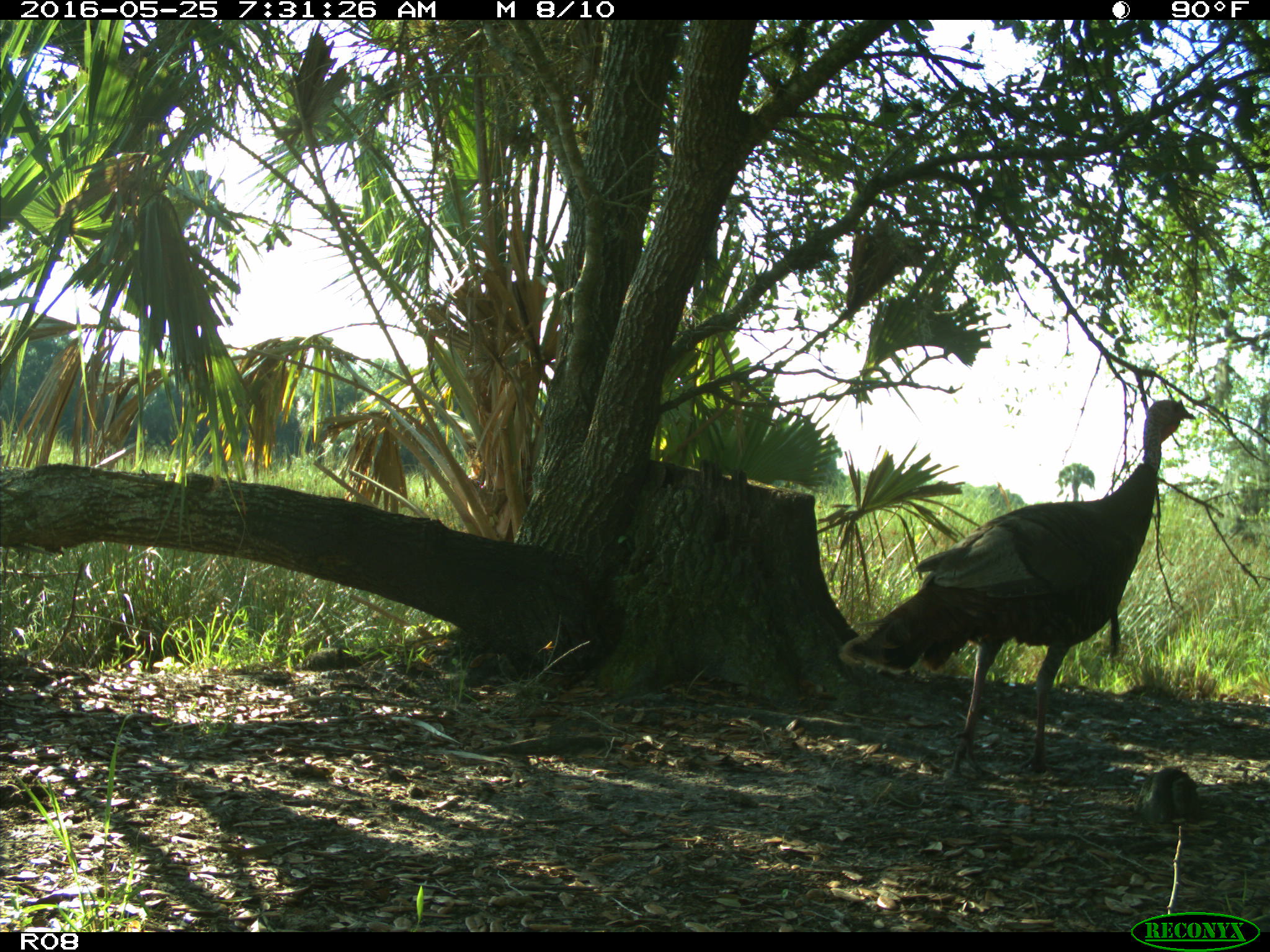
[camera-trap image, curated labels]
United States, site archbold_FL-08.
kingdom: Animalia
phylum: Chordata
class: Aves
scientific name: Aves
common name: birds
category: unidentified bird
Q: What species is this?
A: Unidentified bird (birds) (Aves).